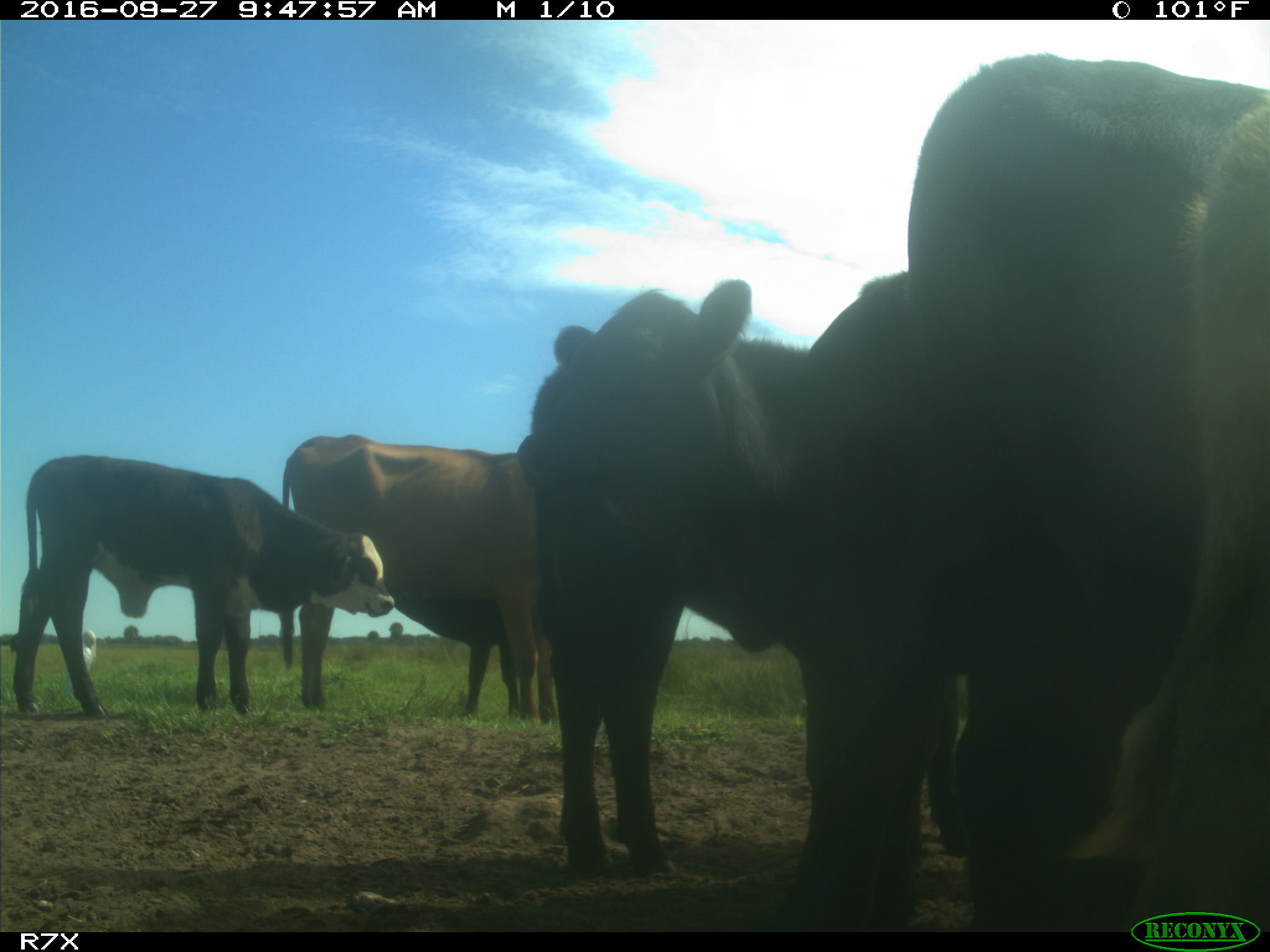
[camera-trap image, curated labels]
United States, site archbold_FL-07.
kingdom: Animalia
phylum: Chordata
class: Mammalia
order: Artiodactyla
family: Bovidae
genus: Bos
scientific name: Bos taurus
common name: domestic cow